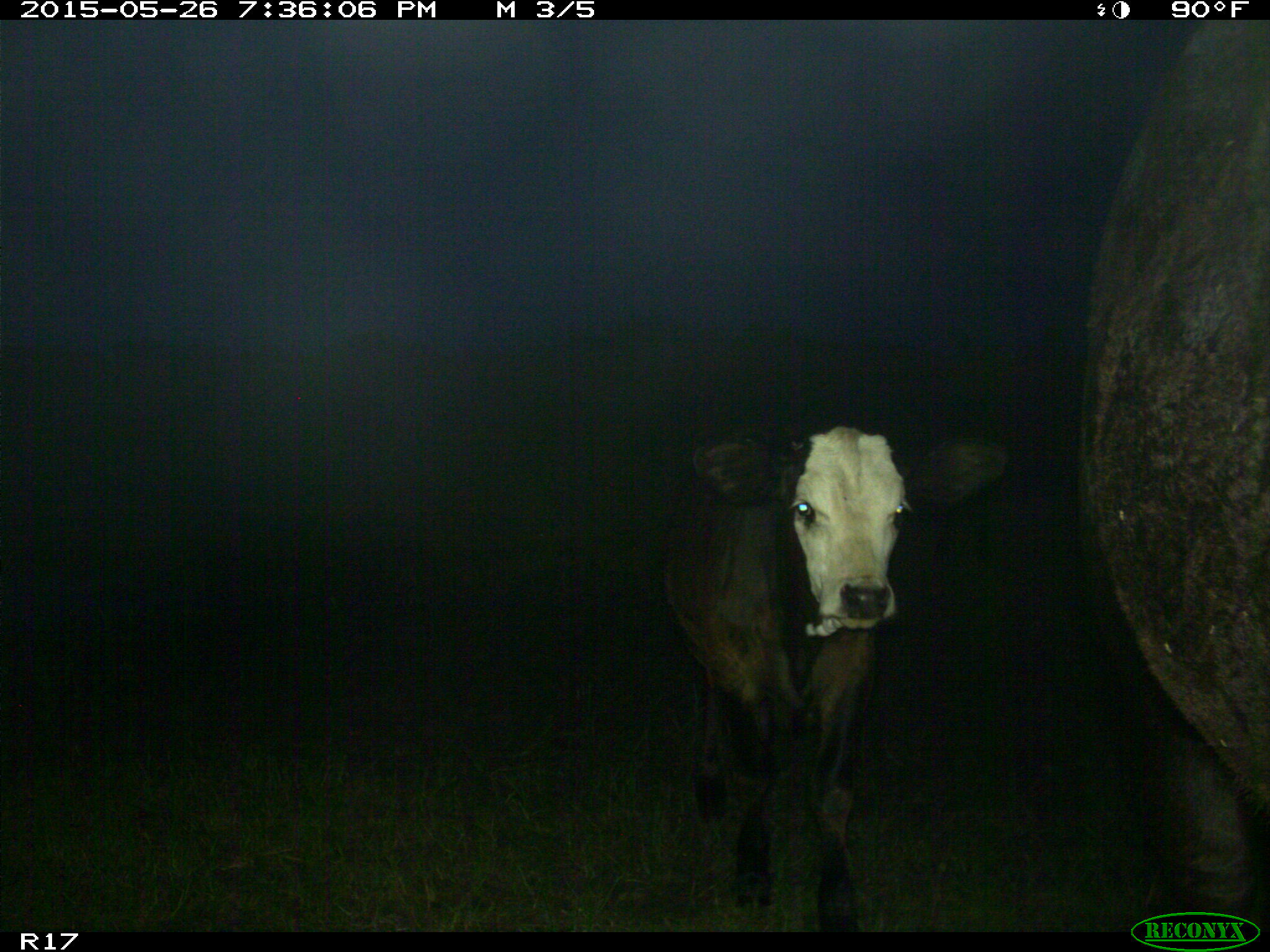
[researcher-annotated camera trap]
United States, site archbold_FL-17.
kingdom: Animalia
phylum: Chordata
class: Mammalia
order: Artiodactyla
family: Bovidae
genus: Bos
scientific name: Bos taurus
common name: domestic cow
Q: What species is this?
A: Bos taurus (domestic cow).